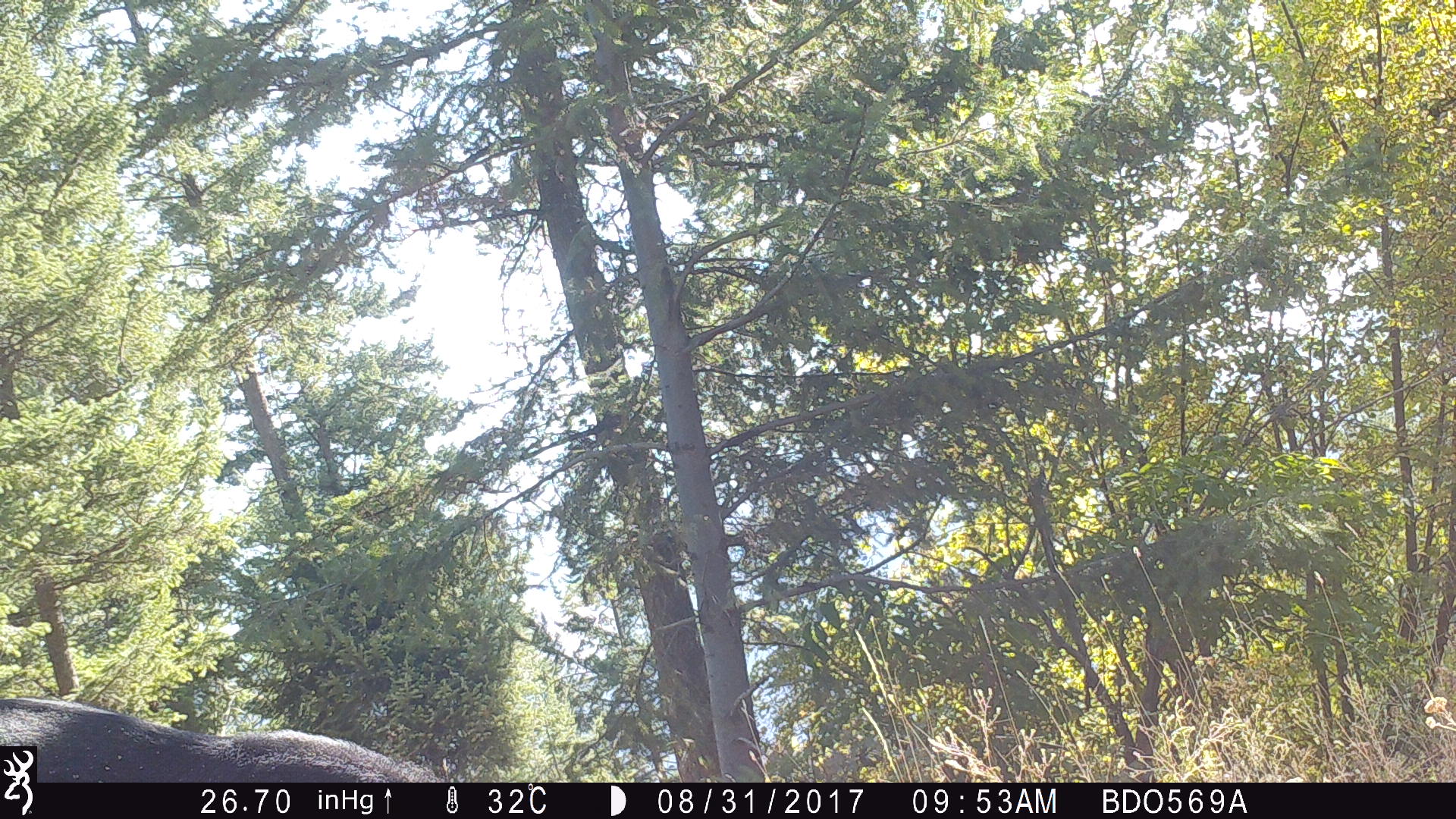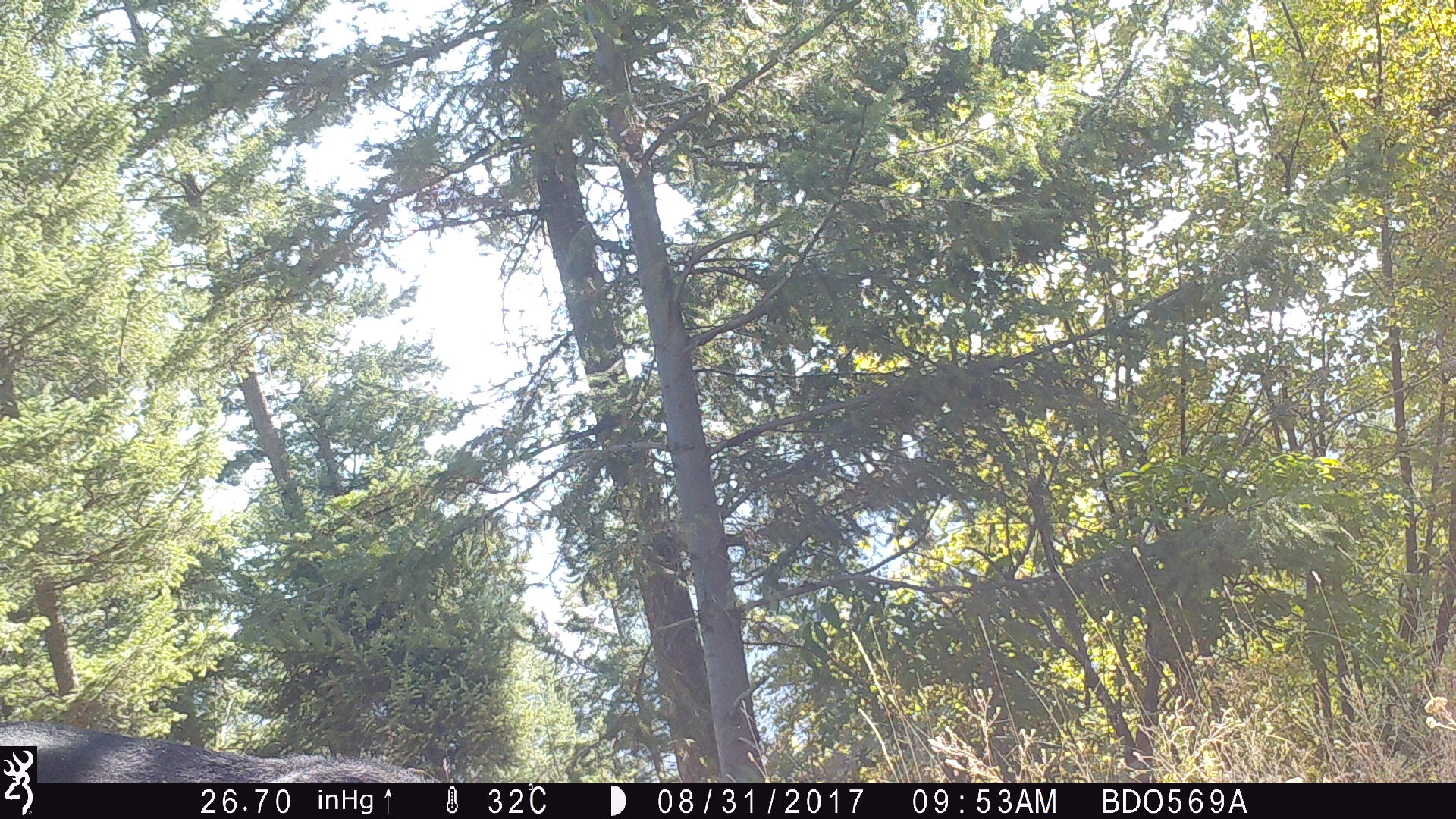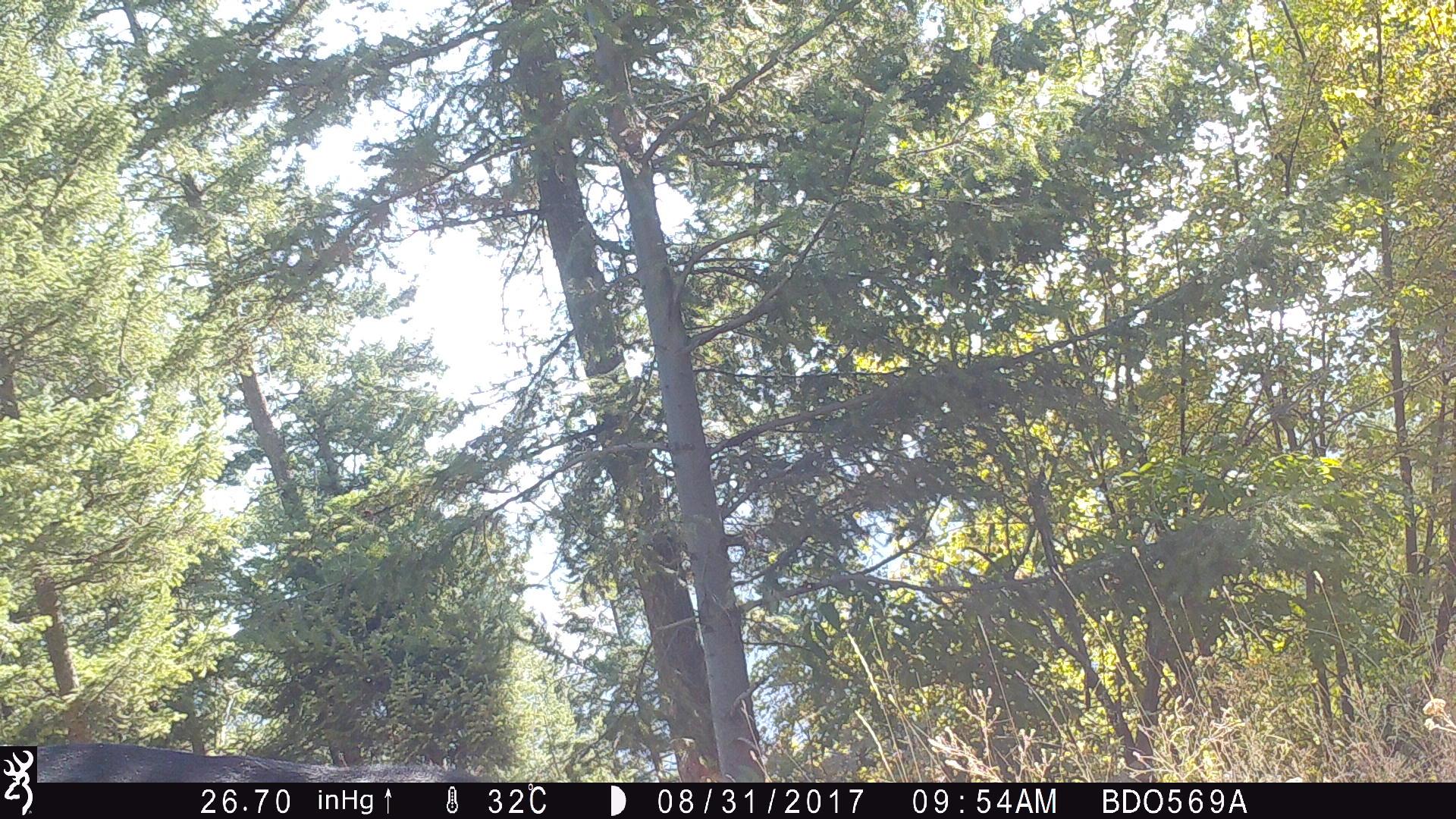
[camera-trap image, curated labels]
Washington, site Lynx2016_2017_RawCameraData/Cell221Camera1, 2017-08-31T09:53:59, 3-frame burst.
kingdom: Animalia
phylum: Chordata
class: Mammalia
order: Artiodactyla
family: Bovidae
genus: Bos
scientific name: Bos taurus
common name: domestic cattle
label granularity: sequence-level